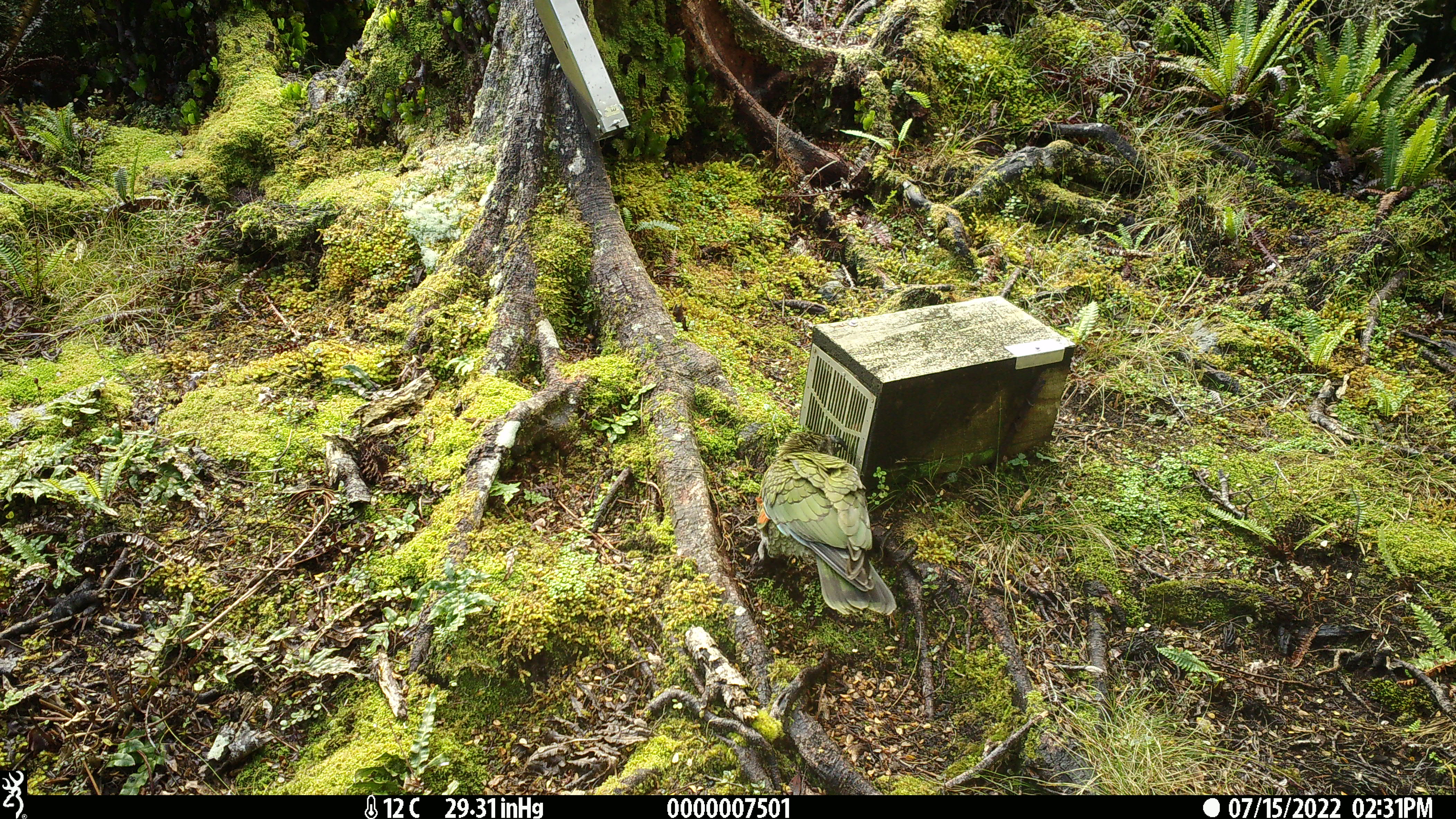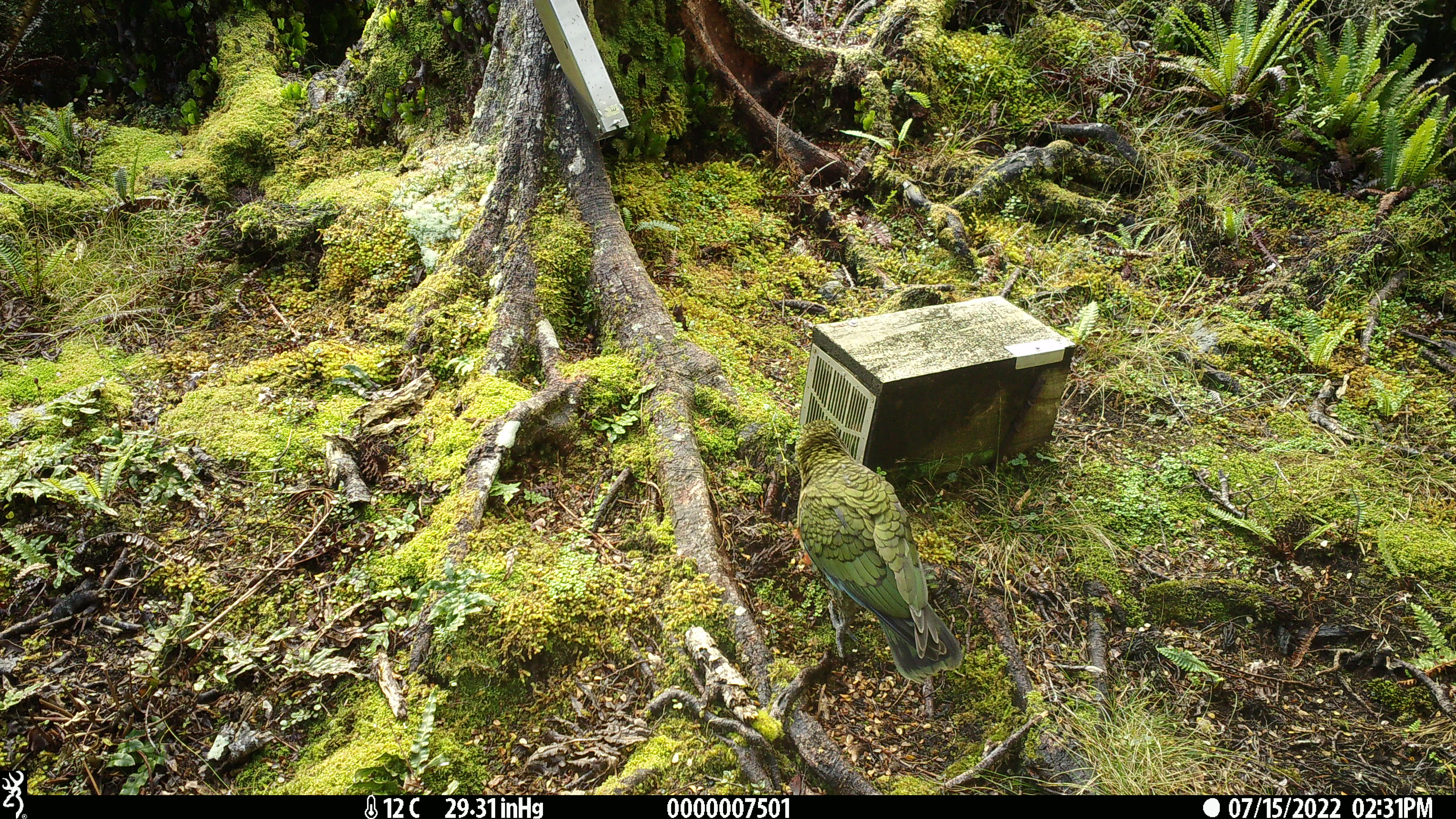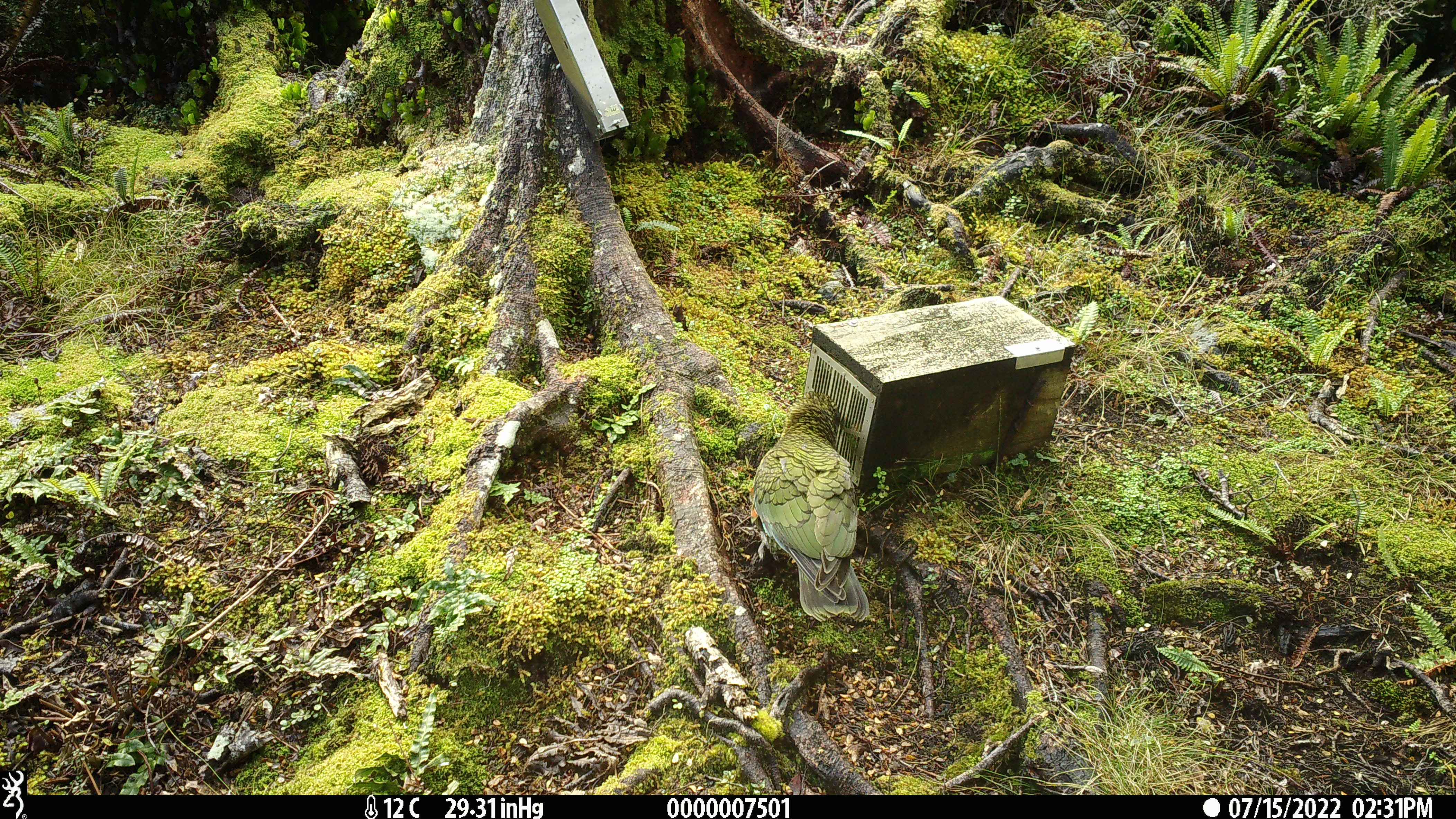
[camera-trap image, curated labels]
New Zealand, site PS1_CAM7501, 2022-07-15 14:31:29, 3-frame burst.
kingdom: Animalia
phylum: Chordata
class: Aves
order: Psittaciformes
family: Strigopidae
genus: Nestor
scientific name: Nestor notabilis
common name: kea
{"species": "kea (Nestor notabilis)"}